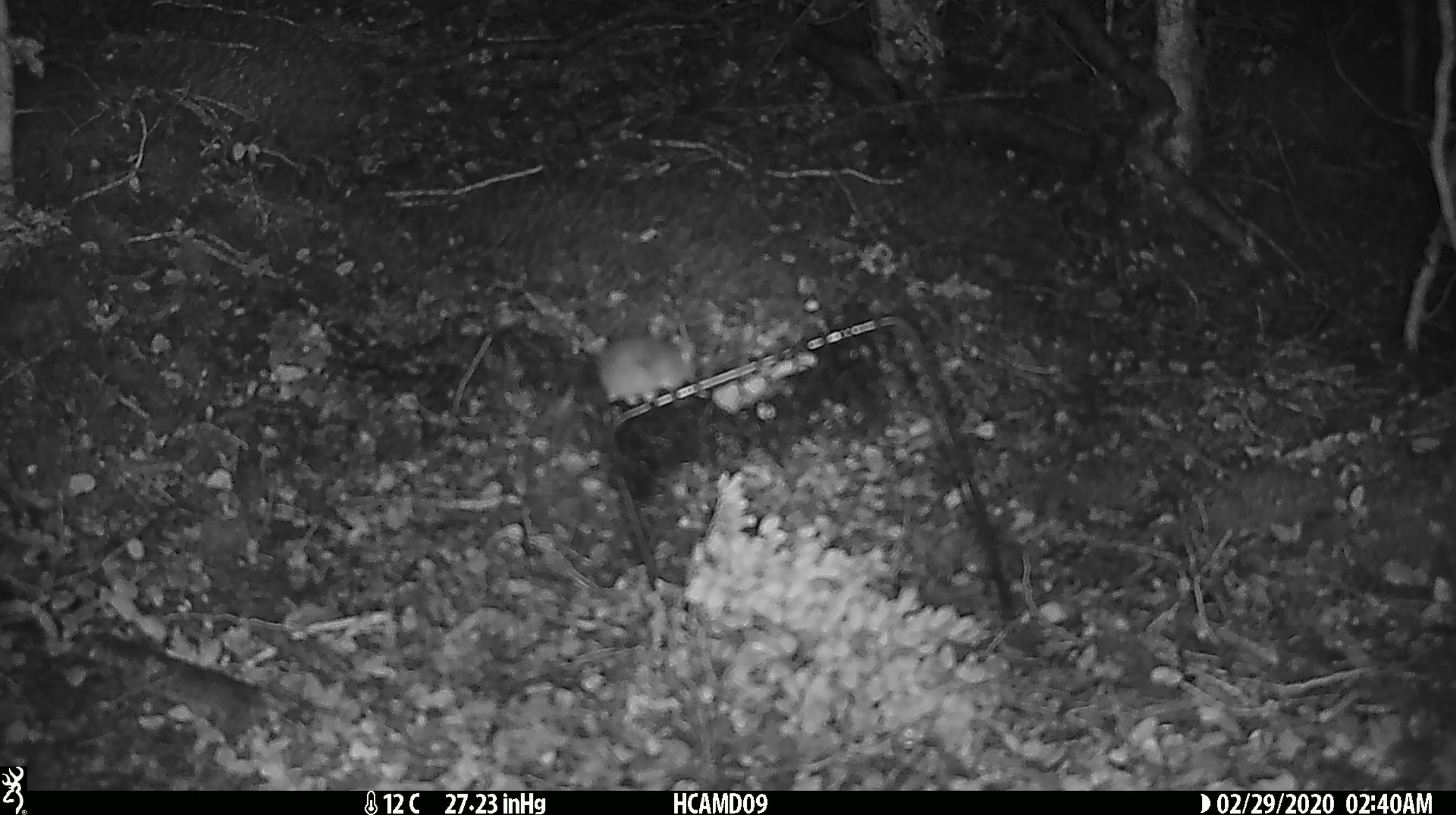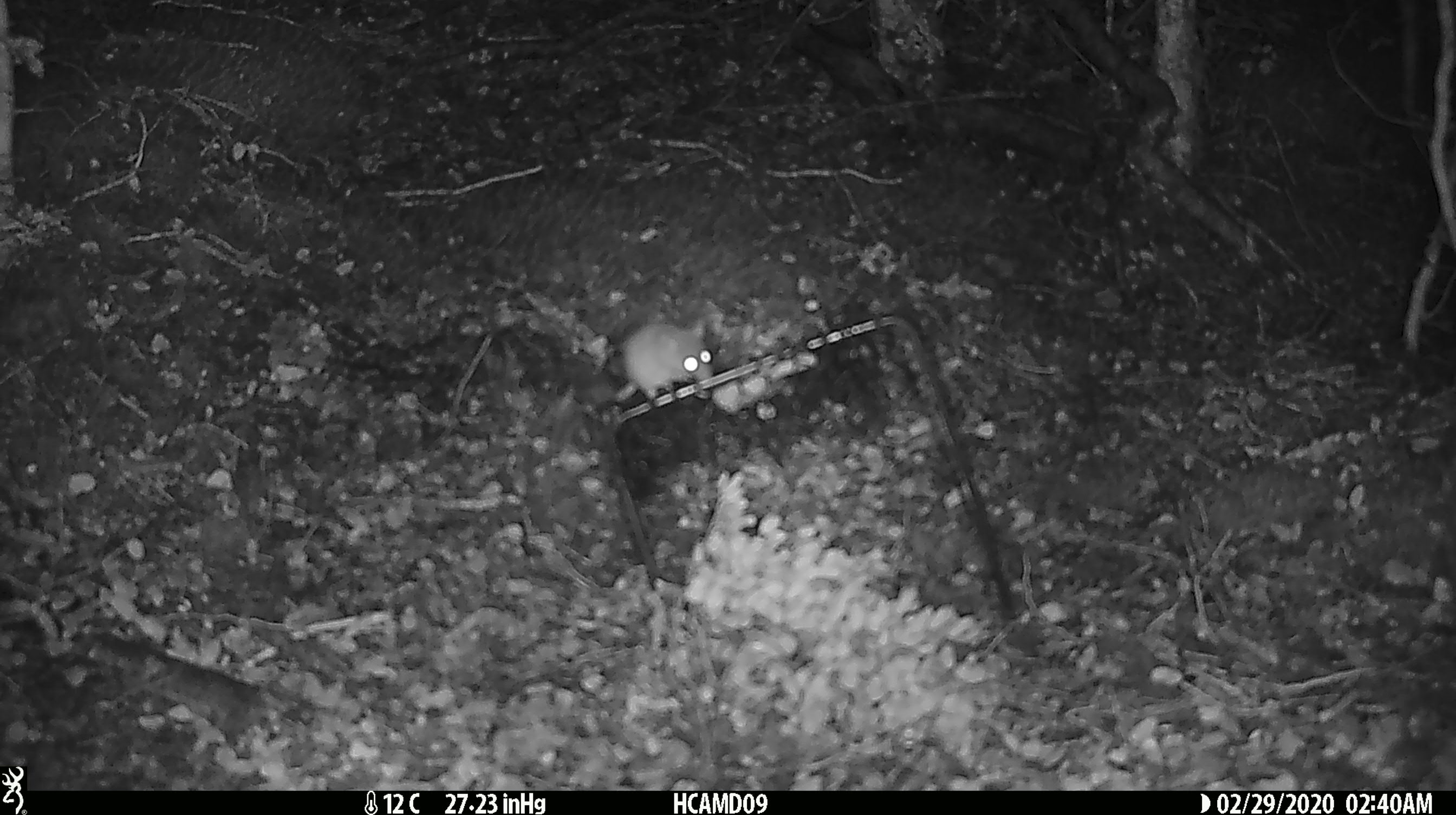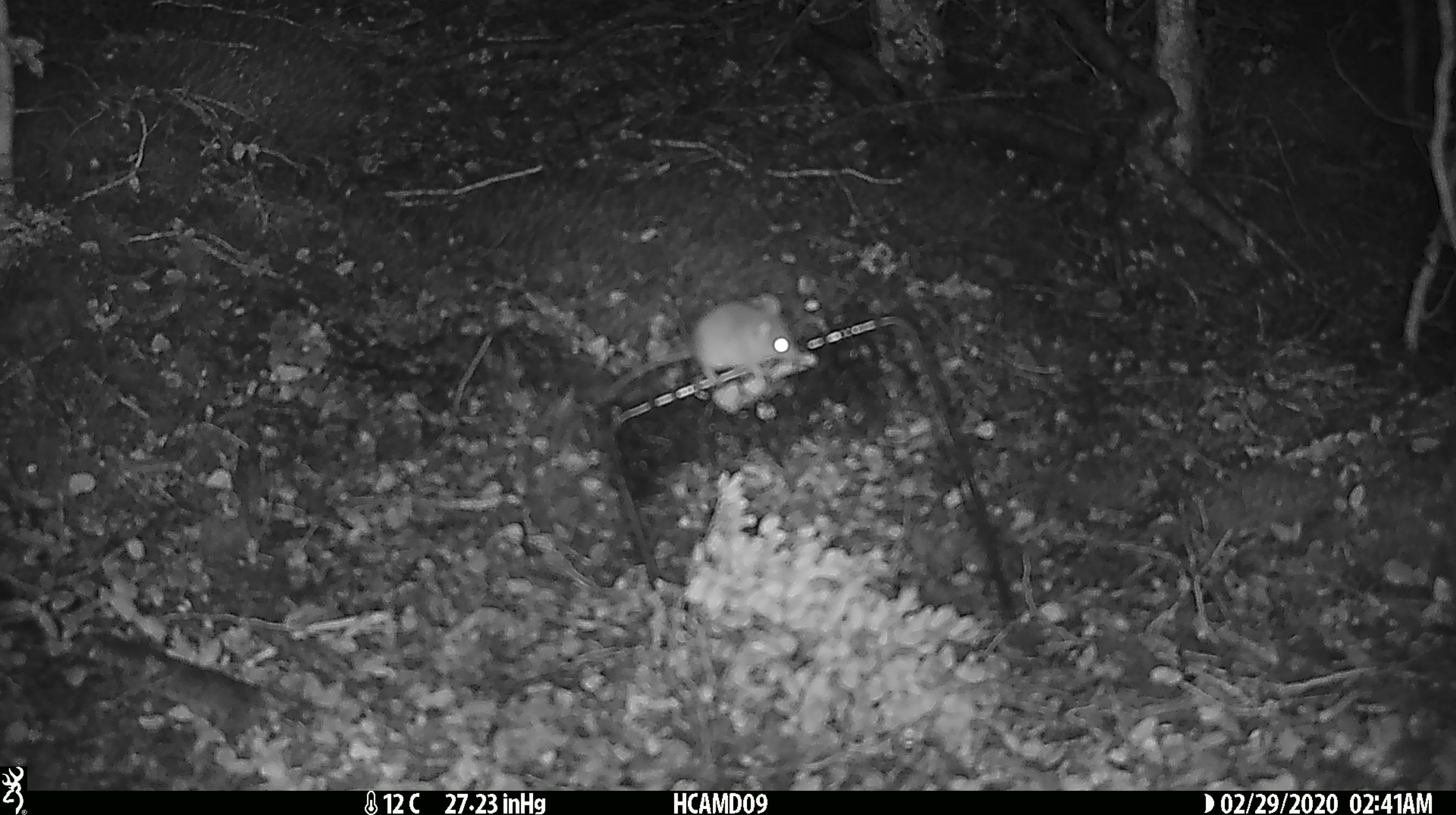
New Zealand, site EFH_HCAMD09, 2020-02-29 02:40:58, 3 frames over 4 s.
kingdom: Animalia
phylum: Chordata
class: Mammalia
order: Rodentia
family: Muridae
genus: Mus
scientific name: Mus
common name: mouse